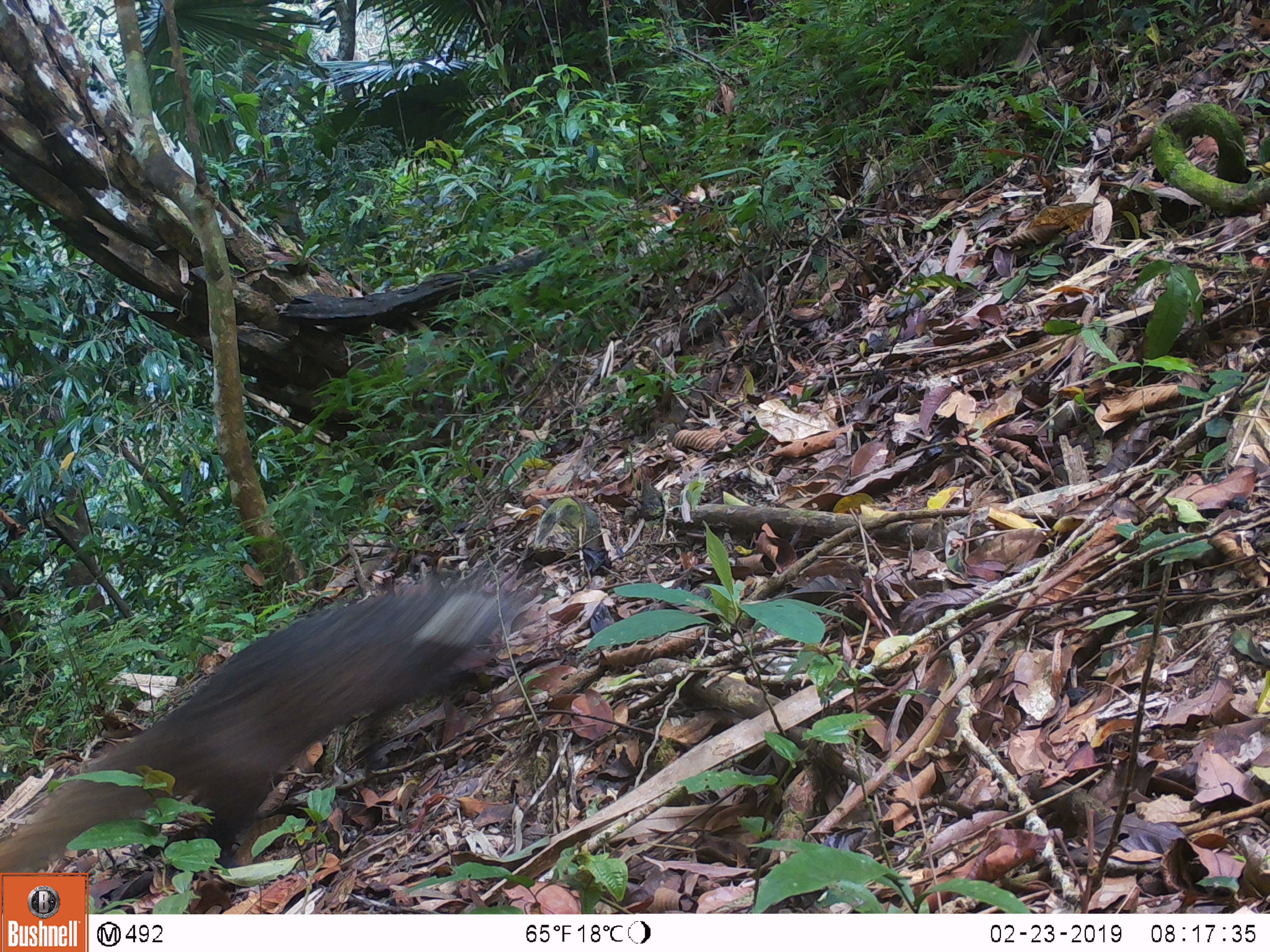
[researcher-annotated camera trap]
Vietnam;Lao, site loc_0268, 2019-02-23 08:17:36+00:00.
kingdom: Animalia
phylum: Chordata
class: Mammalia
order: Carnivora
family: Herpestidae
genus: Urva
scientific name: Urva urva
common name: crab-eating mongoose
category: crab eating mongoose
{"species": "crab eating mongoose (crab-eating mongoose) (Urva urva)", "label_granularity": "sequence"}